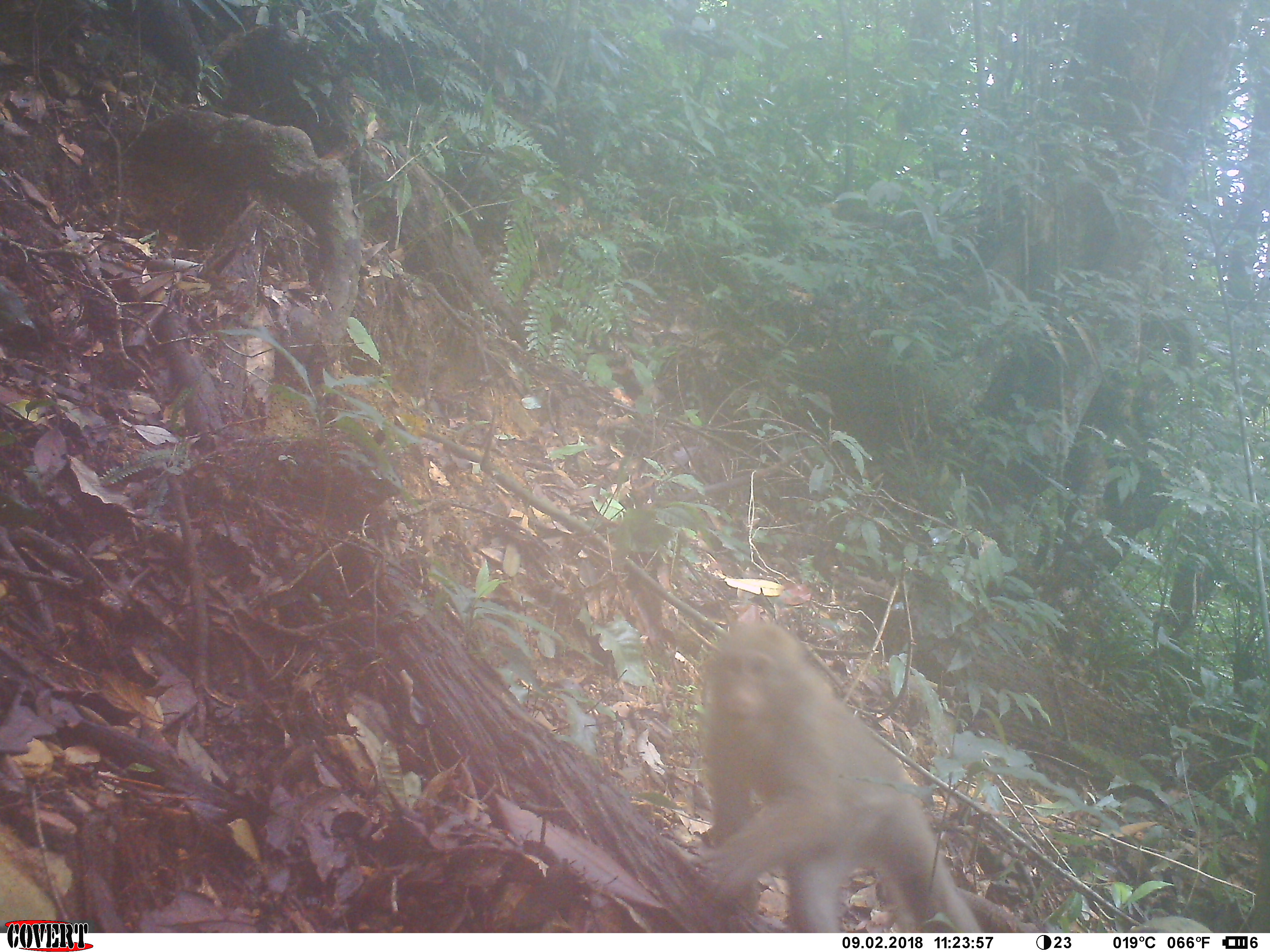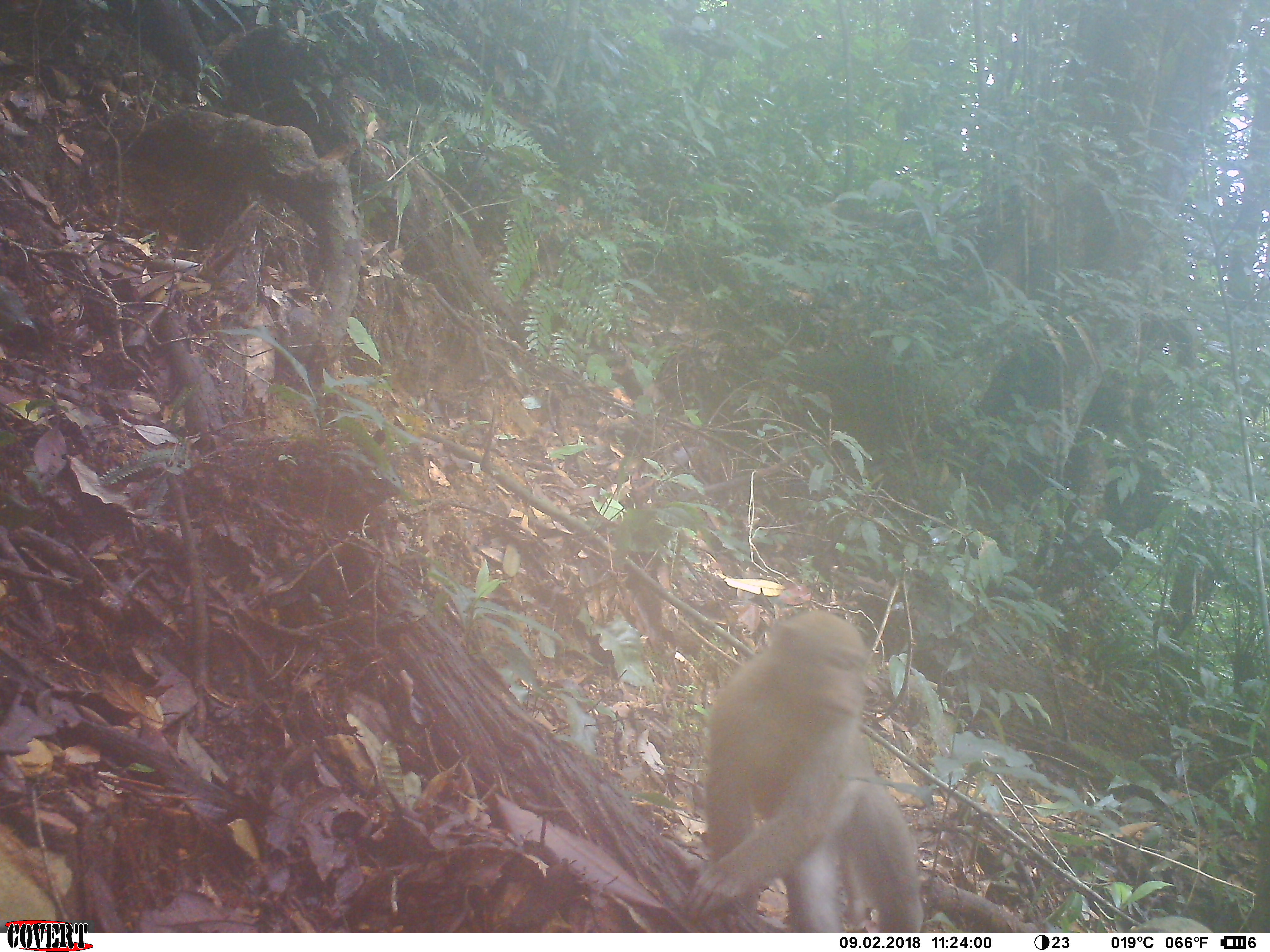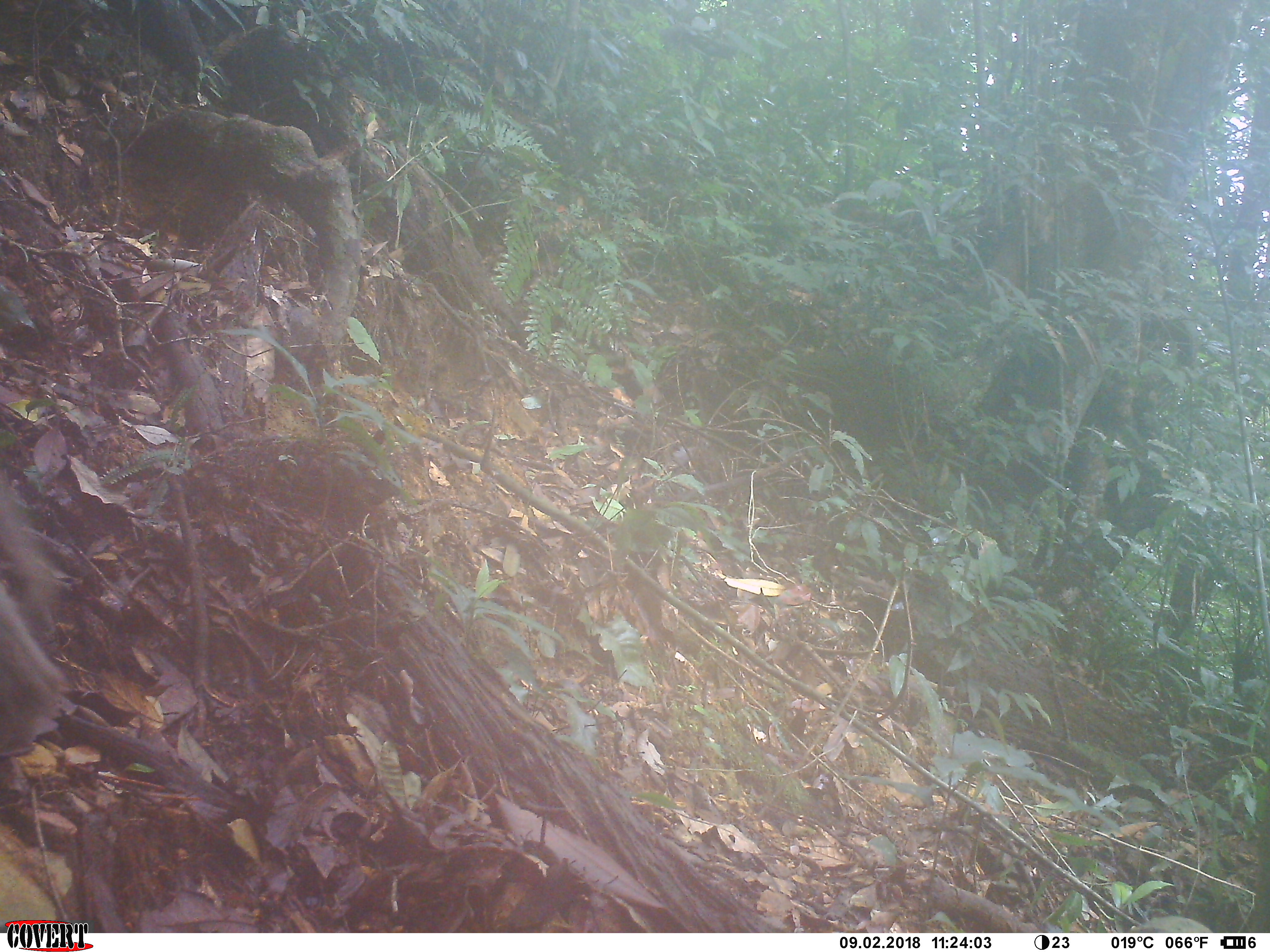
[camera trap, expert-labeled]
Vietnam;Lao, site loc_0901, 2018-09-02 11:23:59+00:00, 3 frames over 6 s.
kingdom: Animalia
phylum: Chordata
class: Mammalia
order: Primates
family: Cercopithecidae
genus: Macaca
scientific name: Macaca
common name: macaque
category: macaque not stump tailed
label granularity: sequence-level